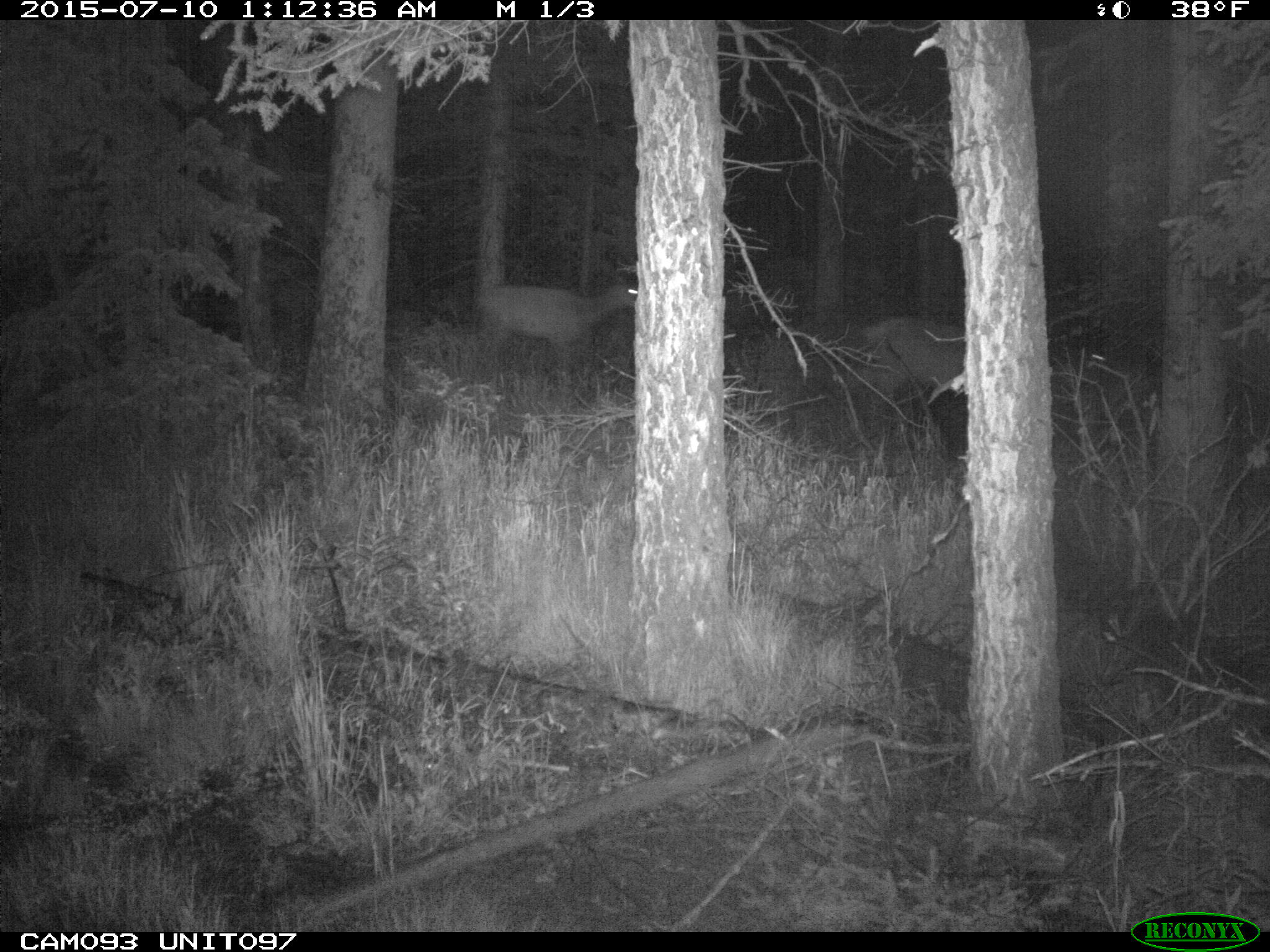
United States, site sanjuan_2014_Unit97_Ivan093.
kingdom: Animalia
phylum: Chordata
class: Mammalia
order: Artiodactyla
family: Cervidae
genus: Cervus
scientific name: Cervus elaphus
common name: red deer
Cervus elaphus (red deer).